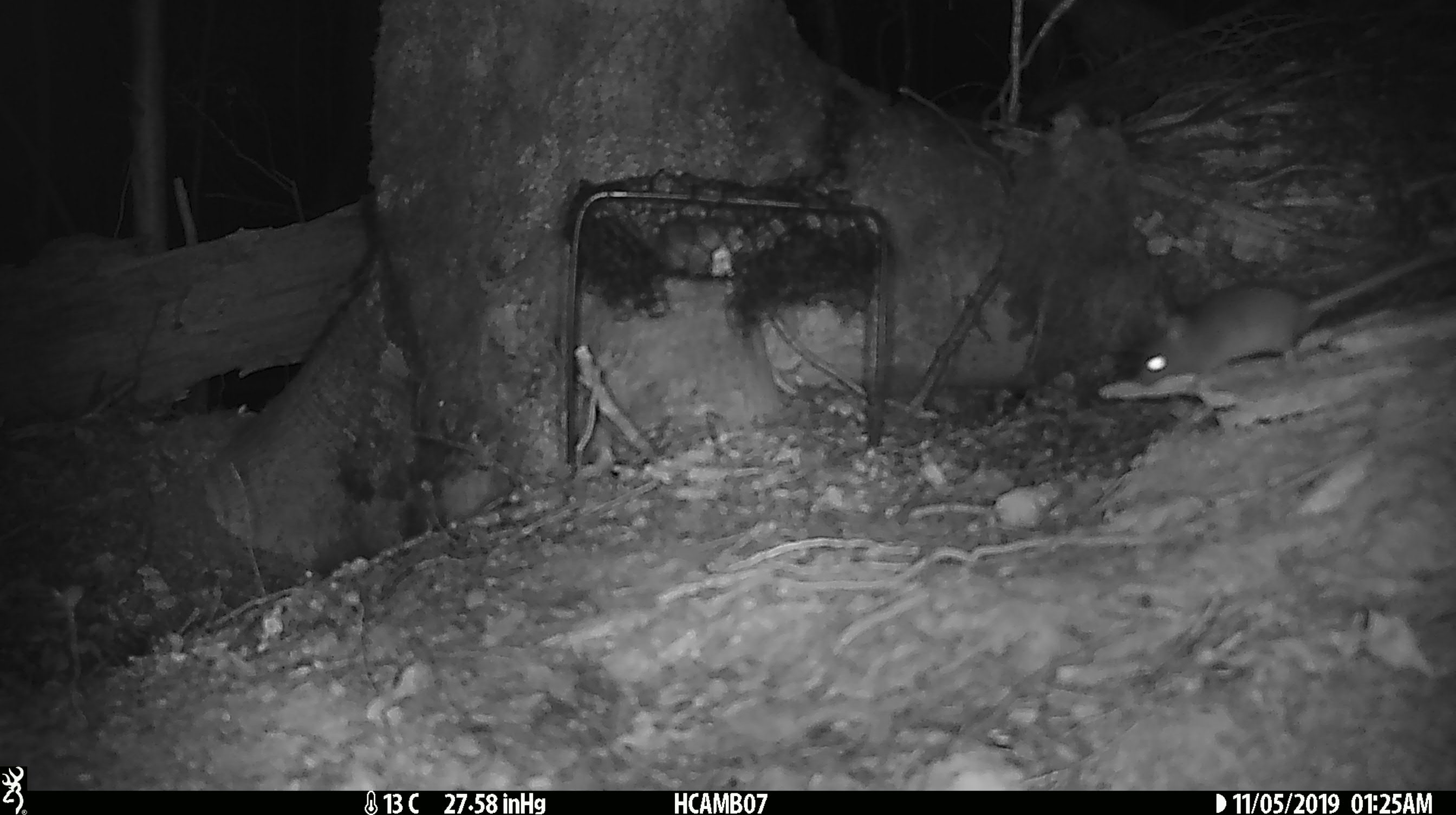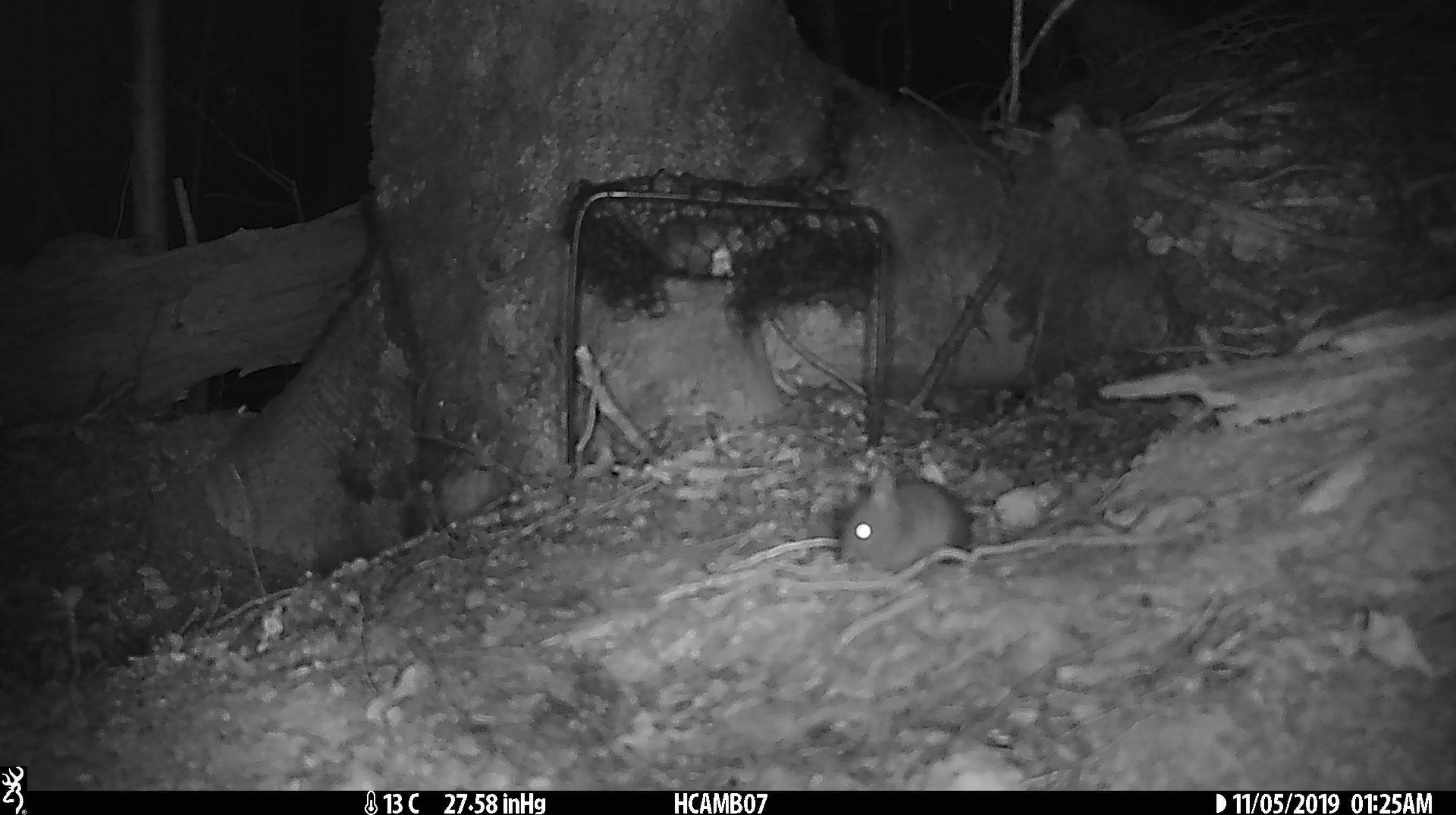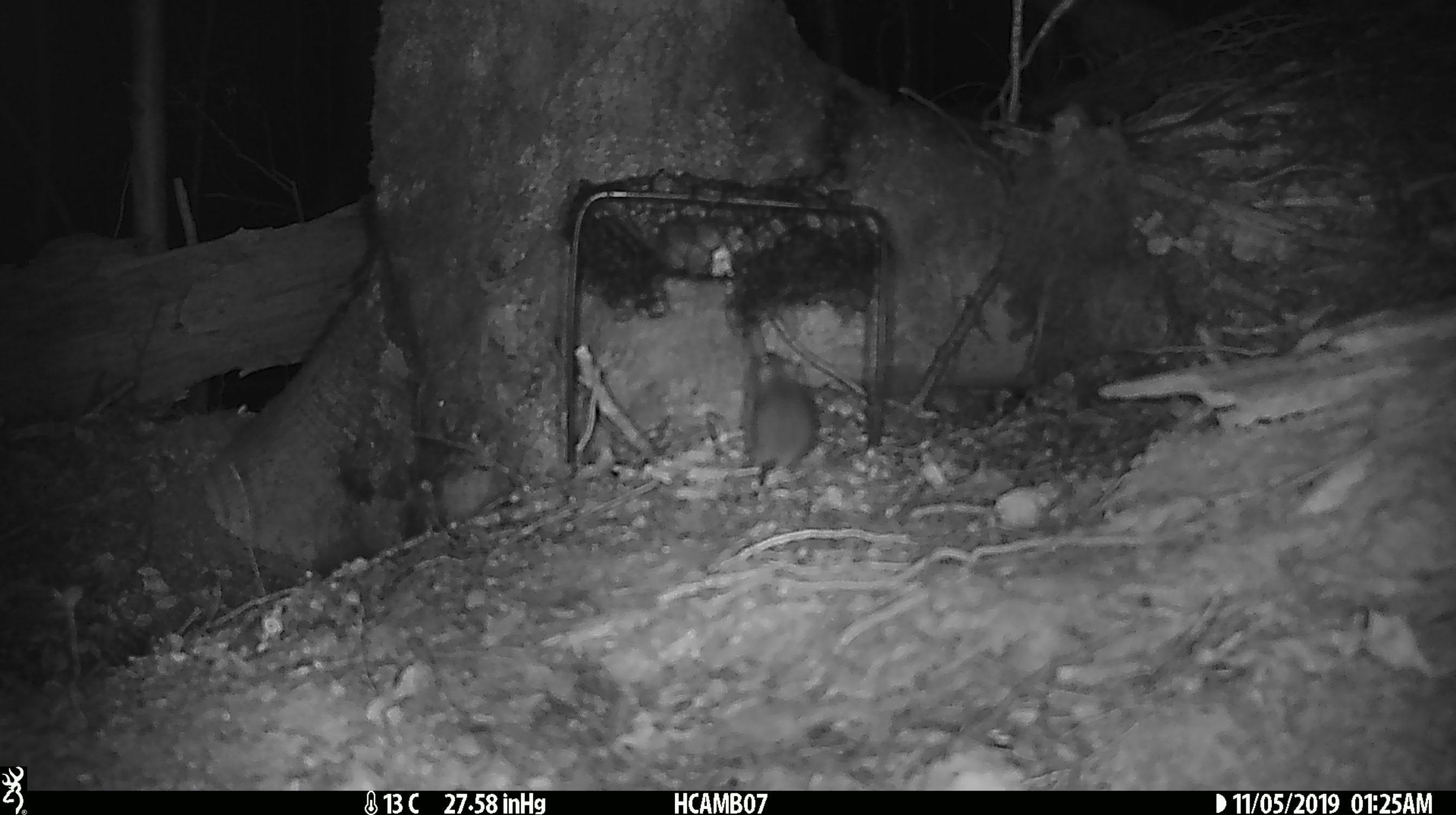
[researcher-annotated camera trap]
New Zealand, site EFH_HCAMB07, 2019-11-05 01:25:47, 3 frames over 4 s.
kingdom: Animalia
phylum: Chordata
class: Mammalia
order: Rodentia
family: Muridae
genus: Mus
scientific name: Mus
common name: mouse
Mouse (Mus).